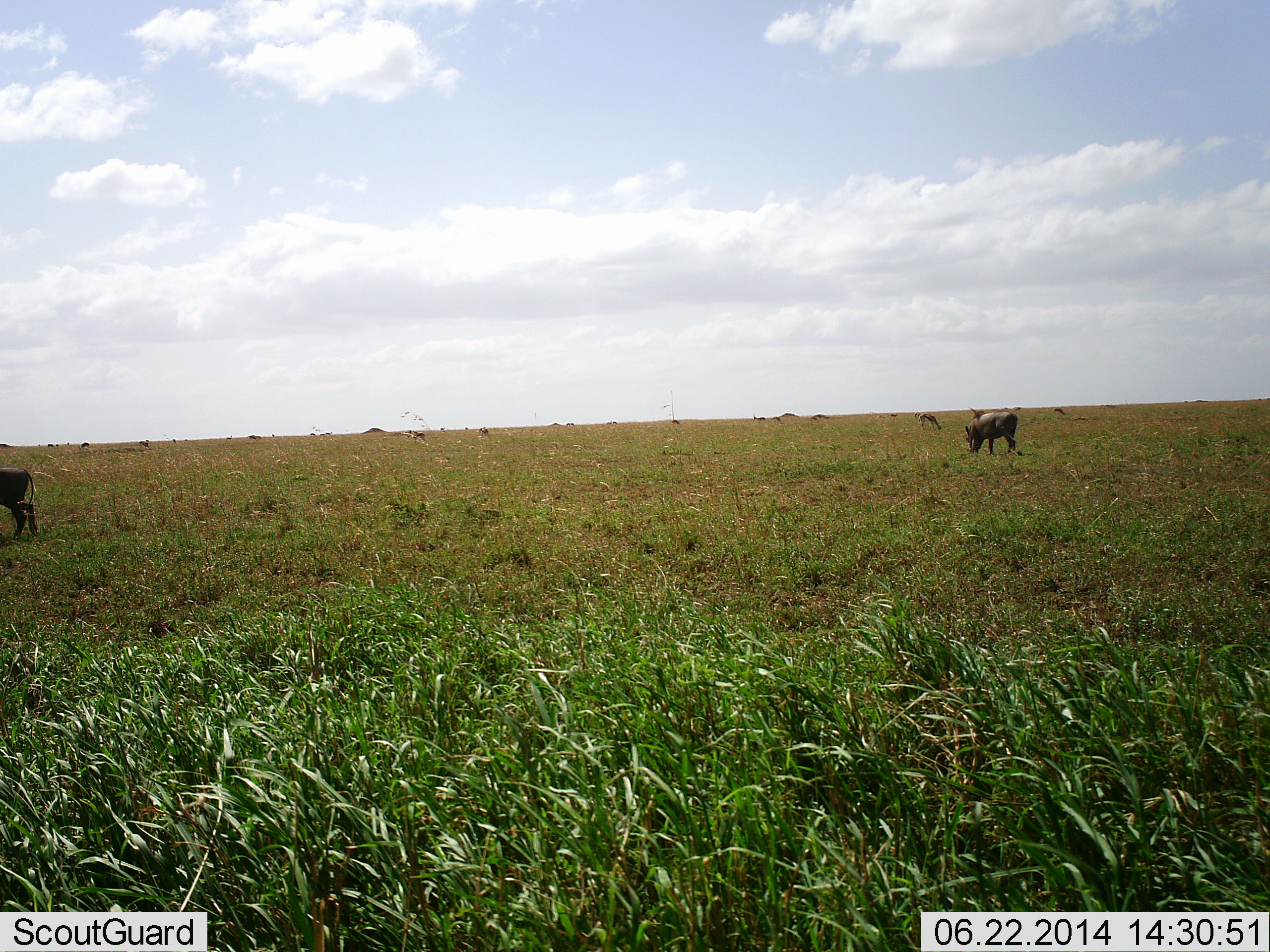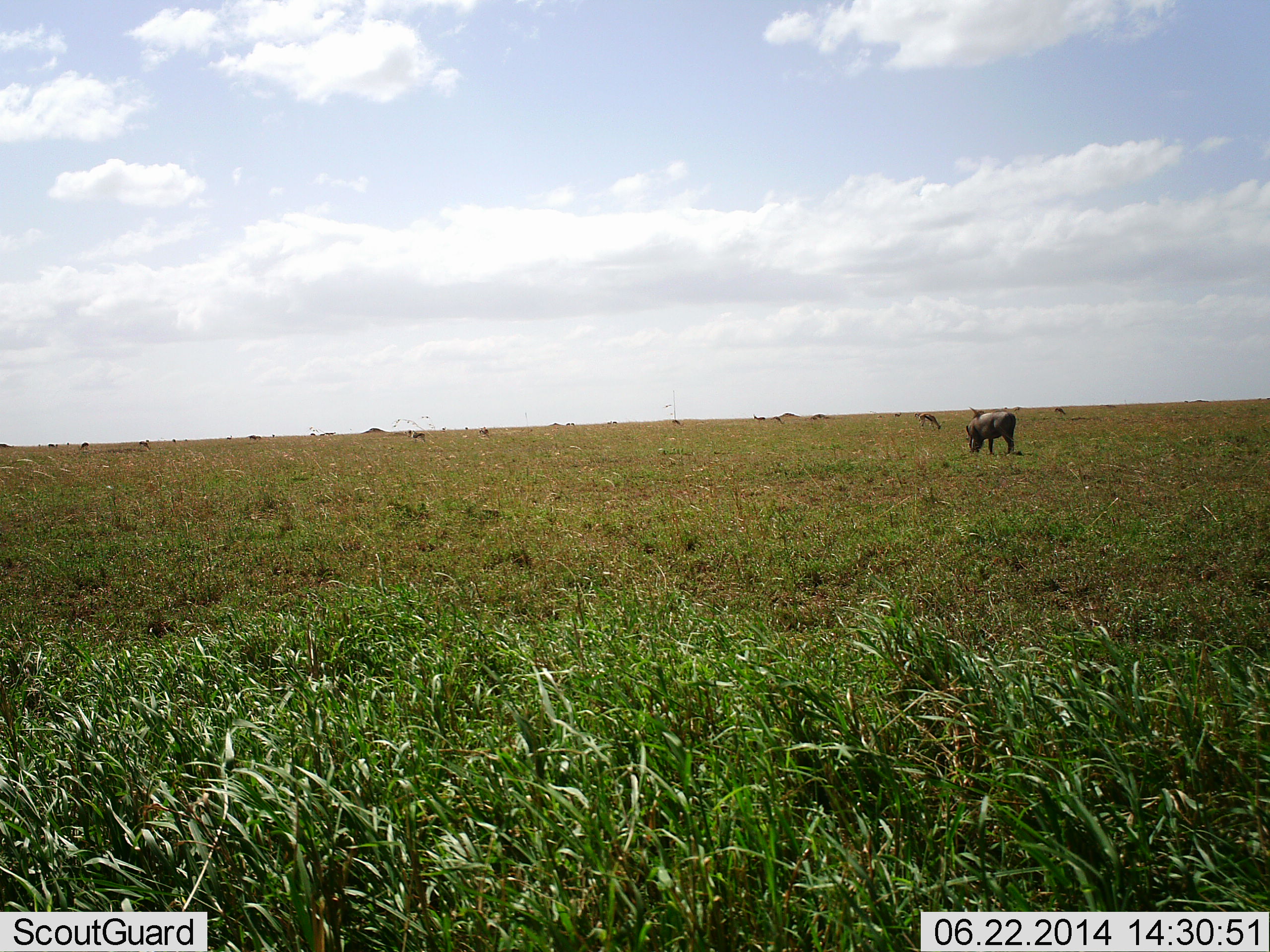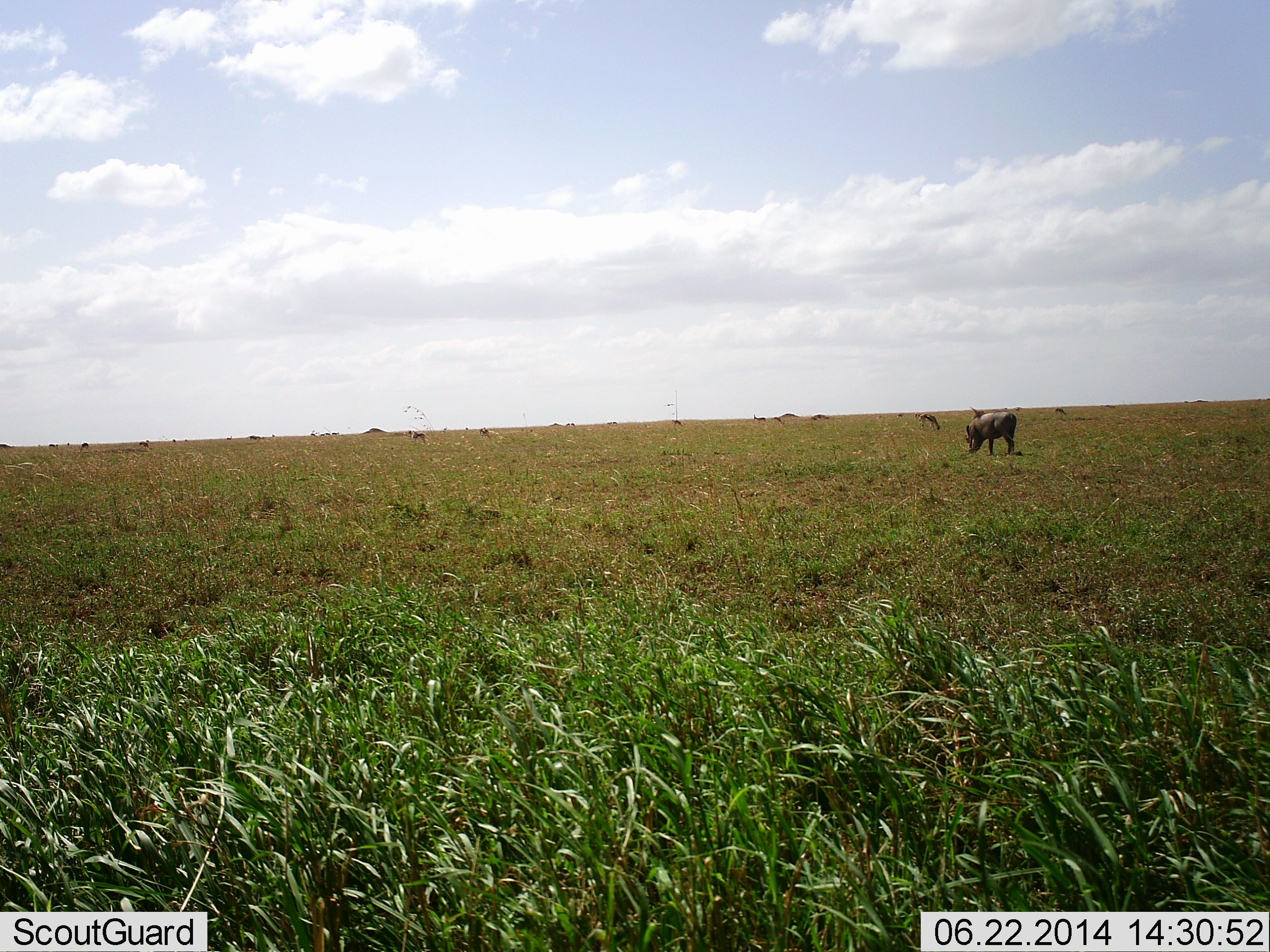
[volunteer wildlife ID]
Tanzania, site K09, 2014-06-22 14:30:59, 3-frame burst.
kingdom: Animalia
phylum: Chordata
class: Mammalia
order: Artiodactyla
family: Suidae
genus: Phacochoerus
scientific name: Phacochoerus africanus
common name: warthog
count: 1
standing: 27%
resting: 0%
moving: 18%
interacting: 0%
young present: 0%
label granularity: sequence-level